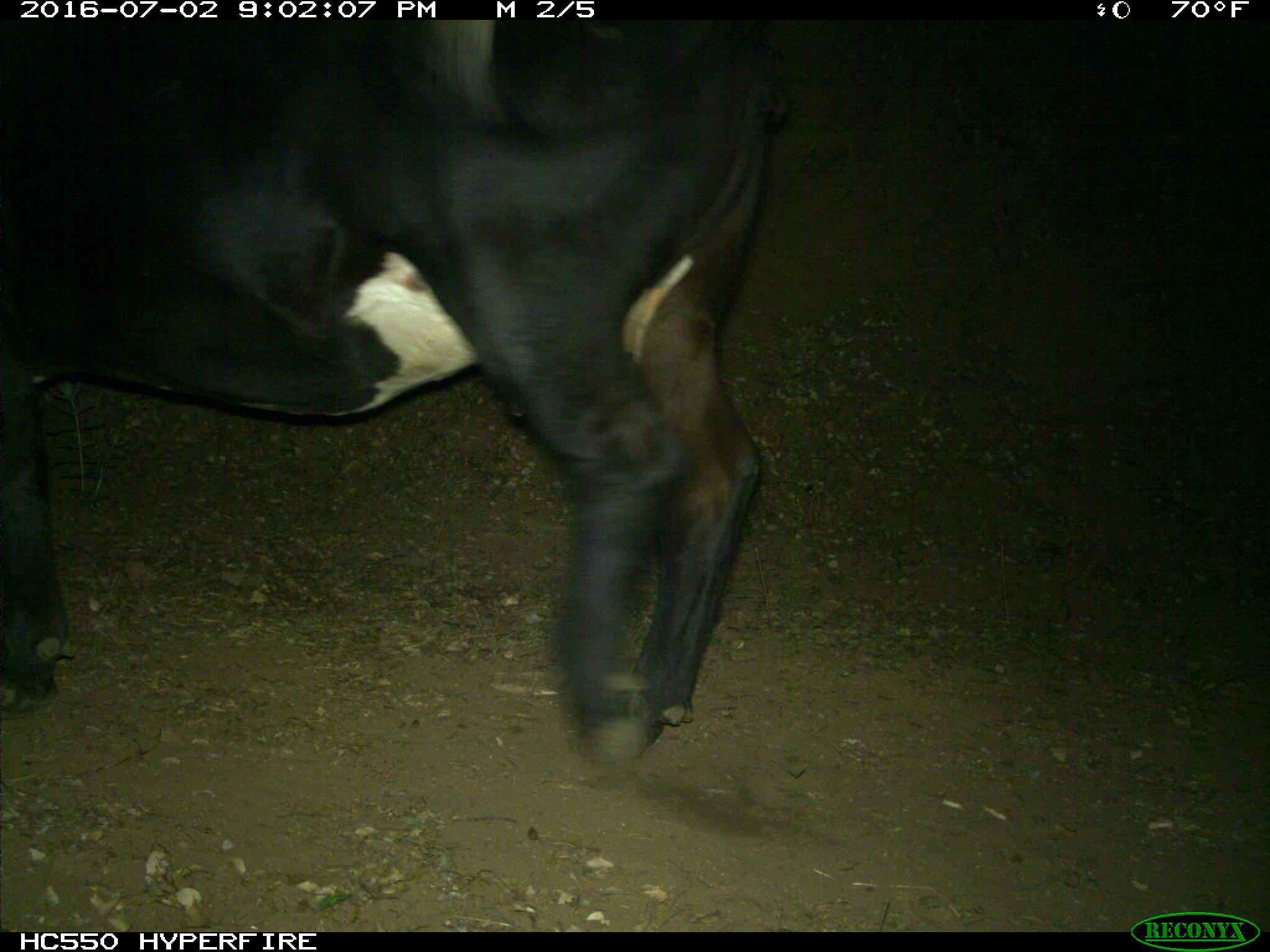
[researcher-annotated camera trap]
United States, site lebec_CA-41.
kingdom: Animalia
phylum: Chordata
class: Mammalia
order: Artiodactyla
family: Bovidae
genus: Bos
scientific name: Bos taurus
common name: domestic cow